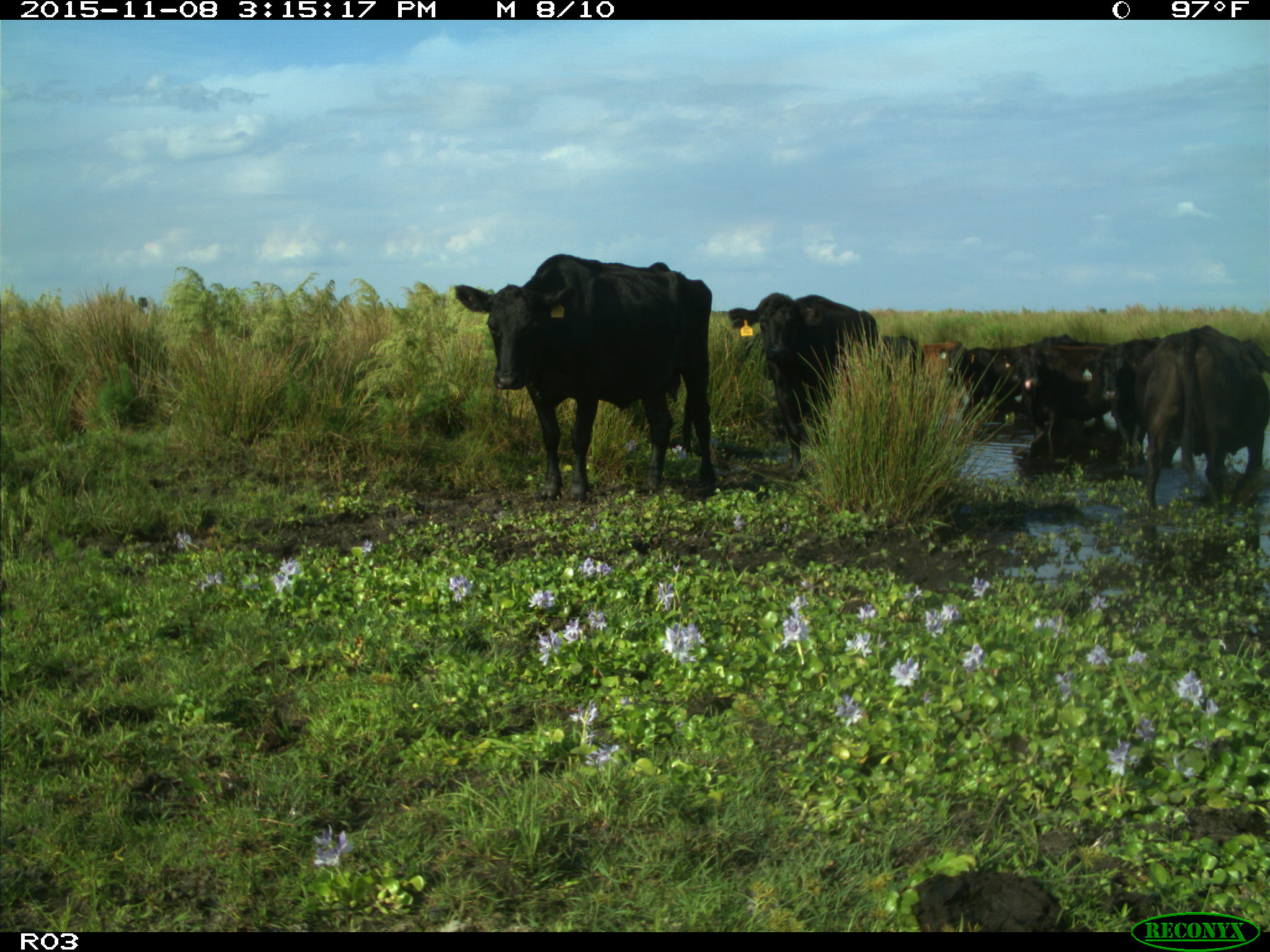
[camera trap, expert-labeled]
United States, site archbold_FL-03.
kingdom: Animalia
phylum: Chordata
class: Mammalia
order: Artiodactyla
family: Bovidae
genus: Bos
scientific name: Bos taurus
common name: domestic cow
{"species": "Bos taurus (domestic cow)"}